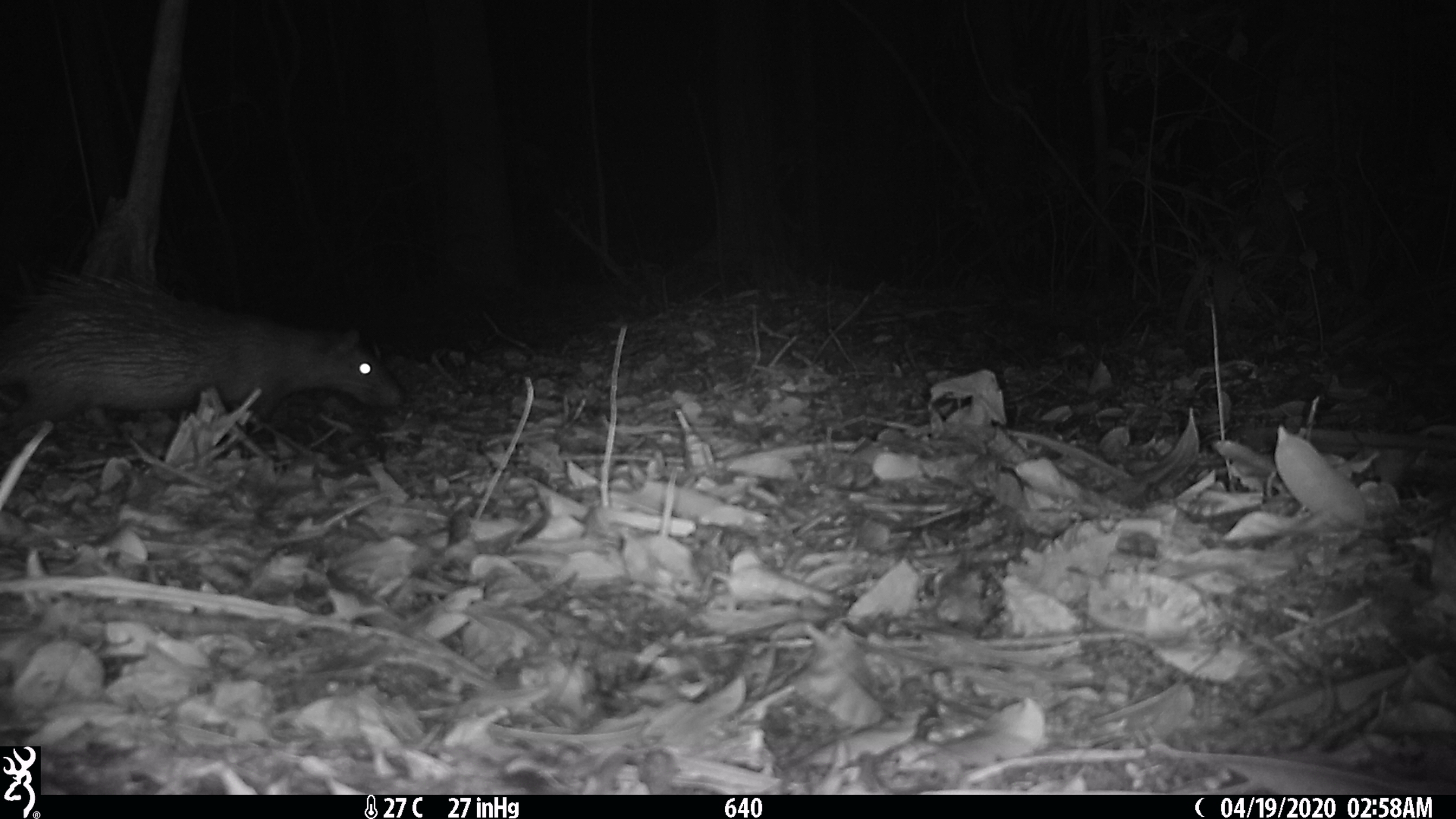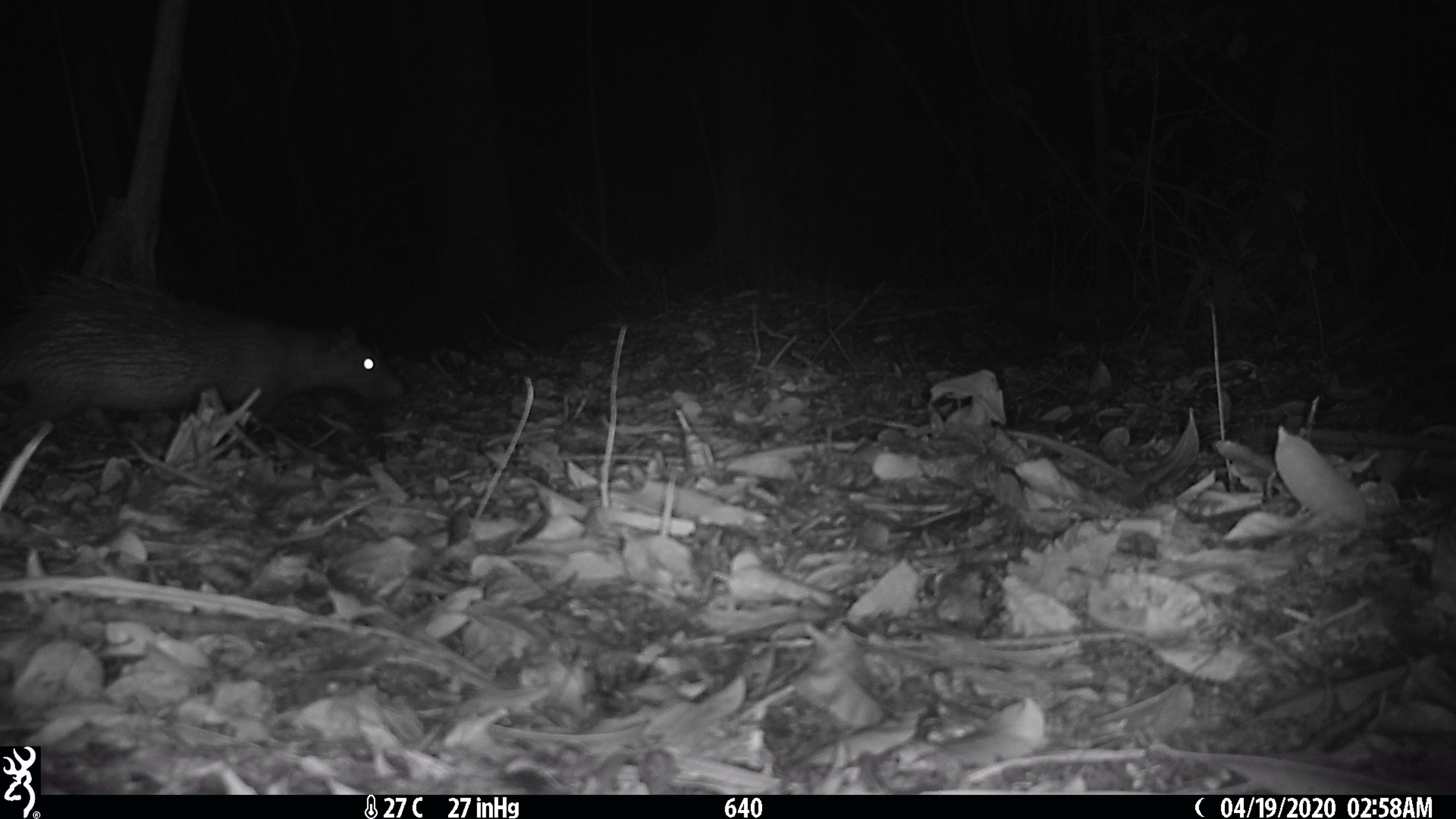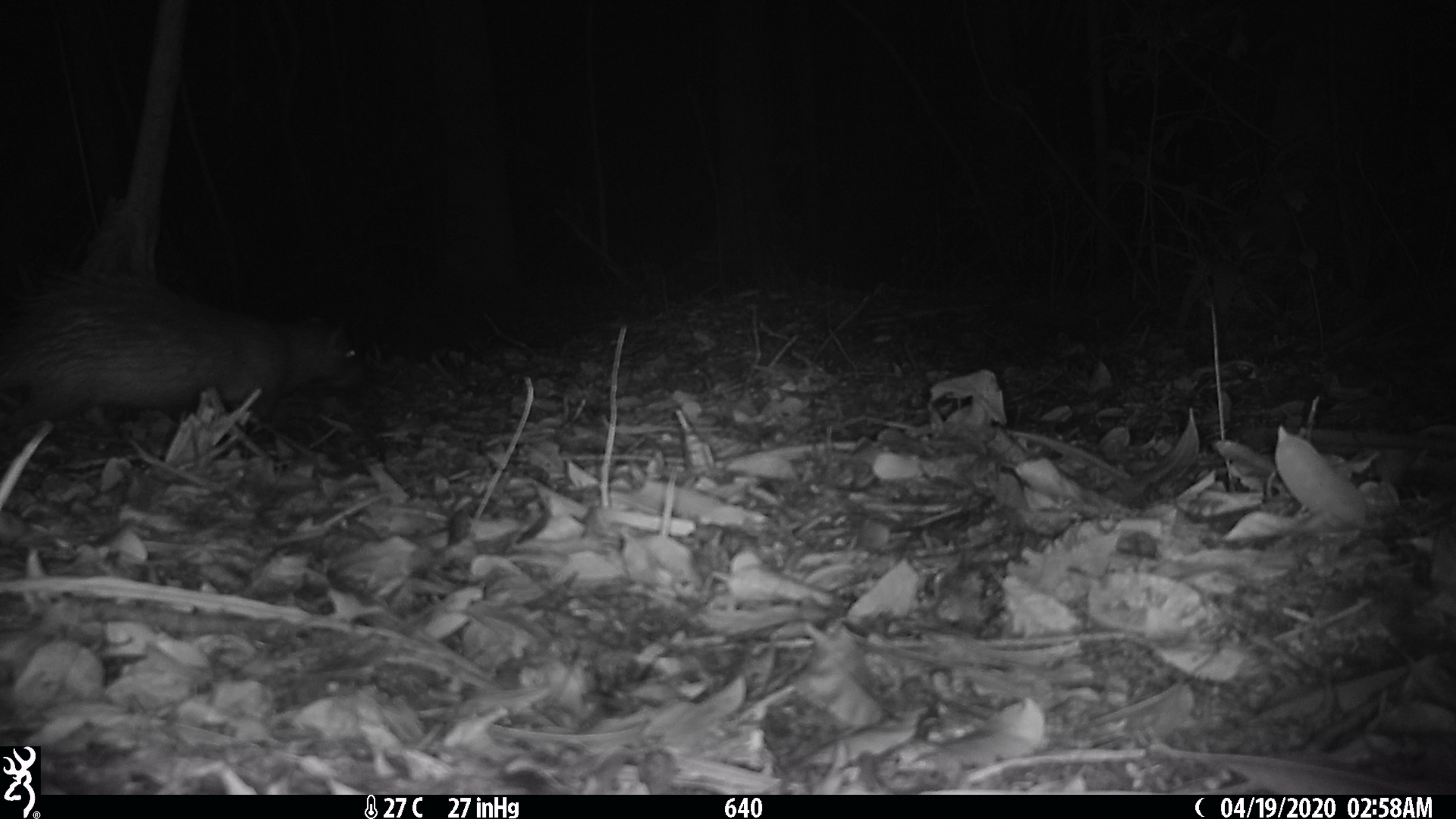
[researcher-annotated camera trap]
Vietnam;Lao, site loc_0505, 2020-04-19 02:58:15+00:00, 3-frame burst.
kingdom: Animalia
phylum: Chordata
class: Mammalia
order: Rodentia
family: Hystricidae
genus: Atherurus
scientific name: Atherurus macrourus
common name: asiatic brush-tailed porcupine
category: asiatic brush tailed porcupine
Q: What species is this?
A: Asiatic brush tailed porcupine (asiatic brush-tailed porcupine) (Atherurus macrourus).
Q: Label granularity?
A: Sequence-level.